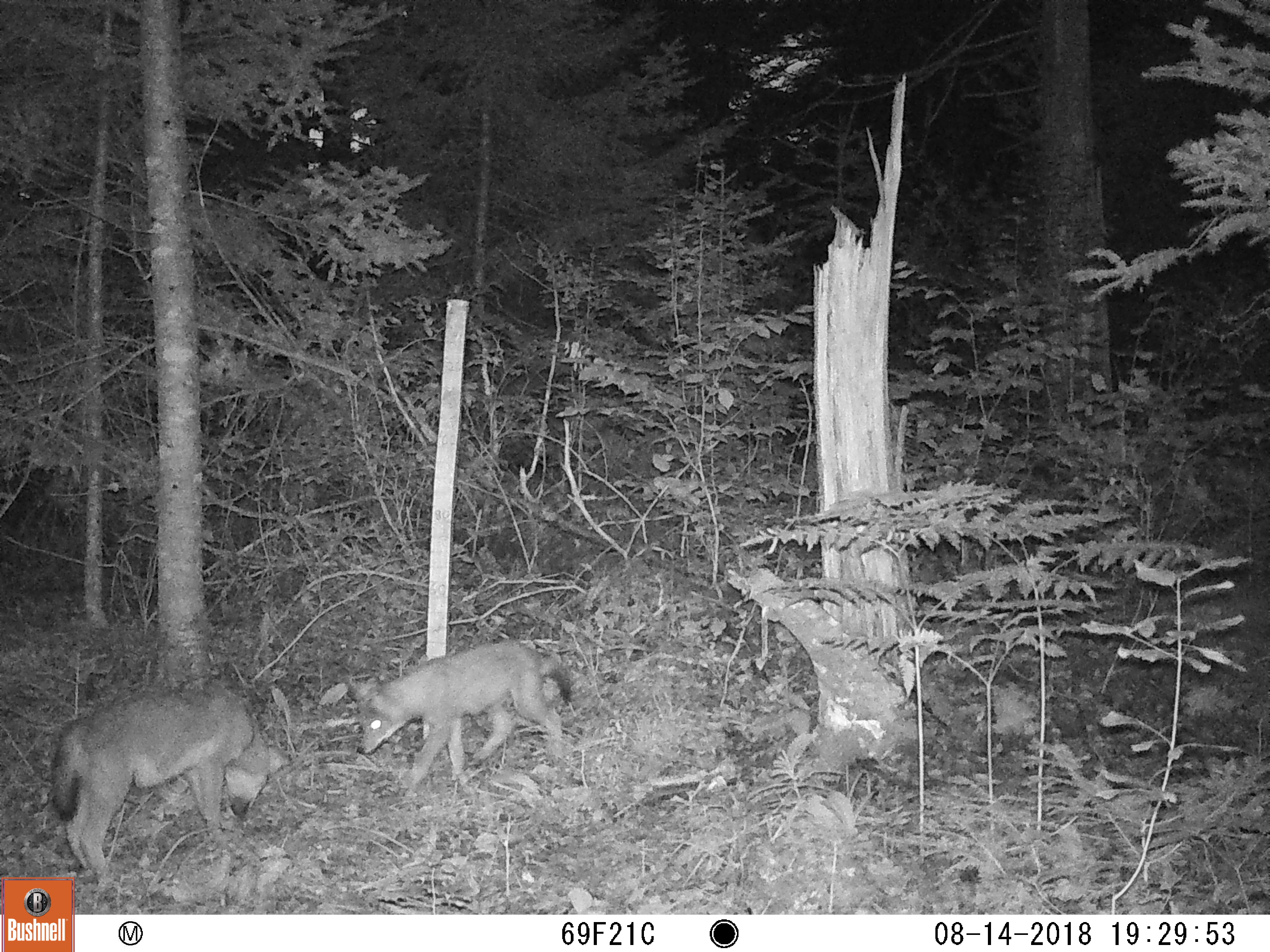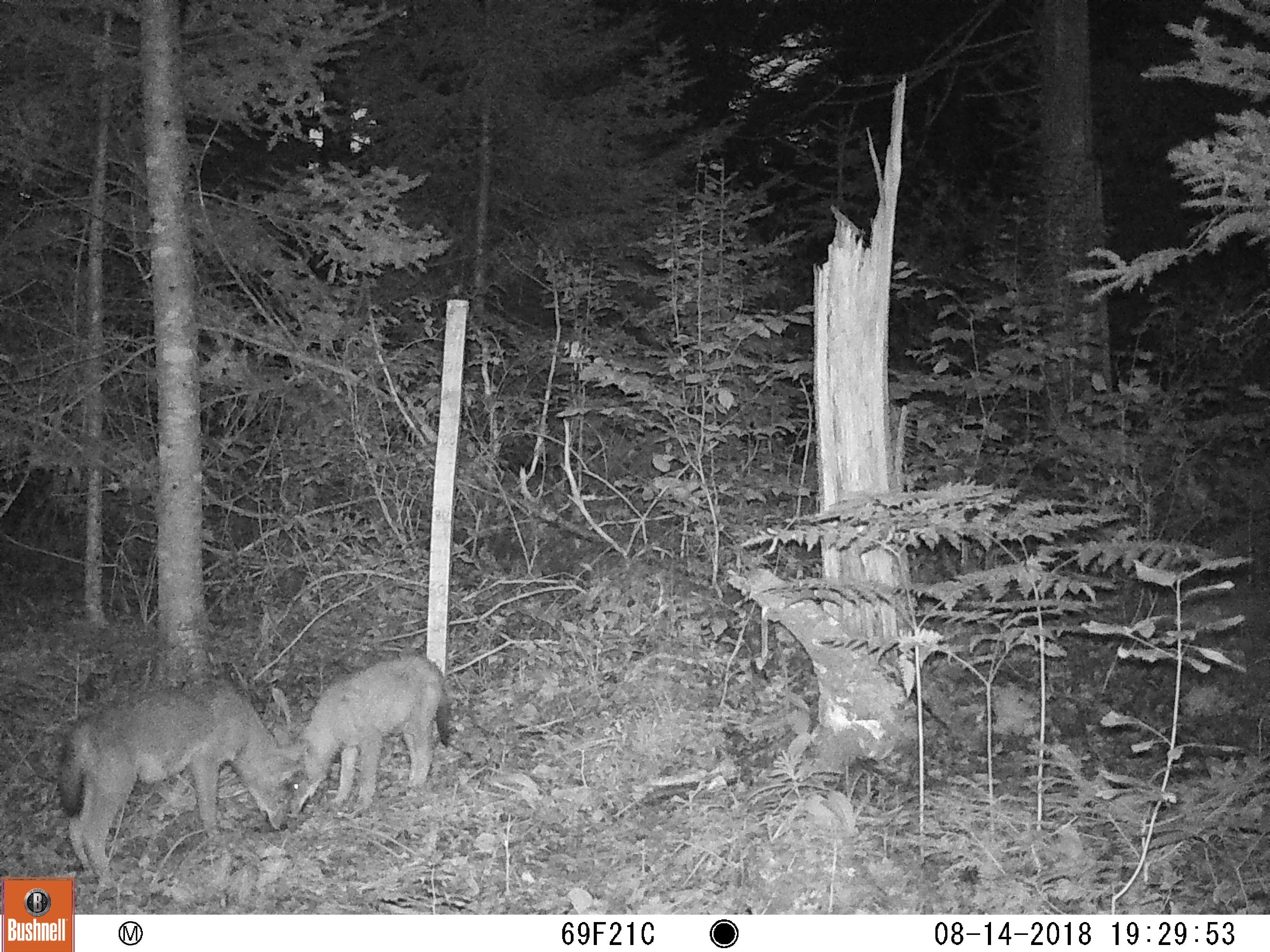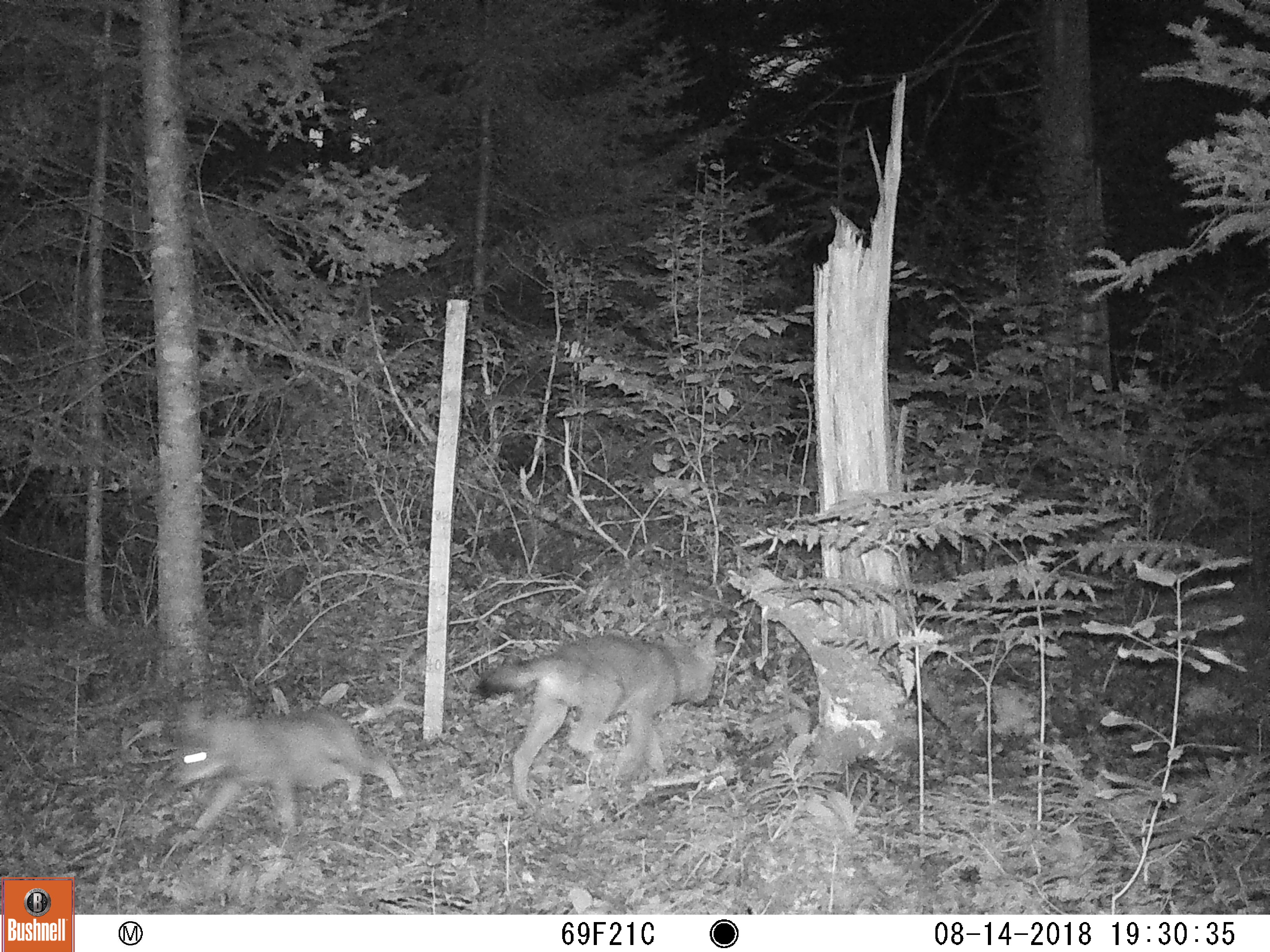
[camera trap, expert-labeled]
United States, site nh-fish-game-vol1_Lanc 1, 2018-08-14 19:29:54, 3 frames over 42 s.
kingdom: Animalia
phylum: Chordata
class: Mammalia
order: Carnivora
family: Canidae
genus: Canis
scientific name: Canis latrans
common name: coyote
Coyote (Canis latrans).